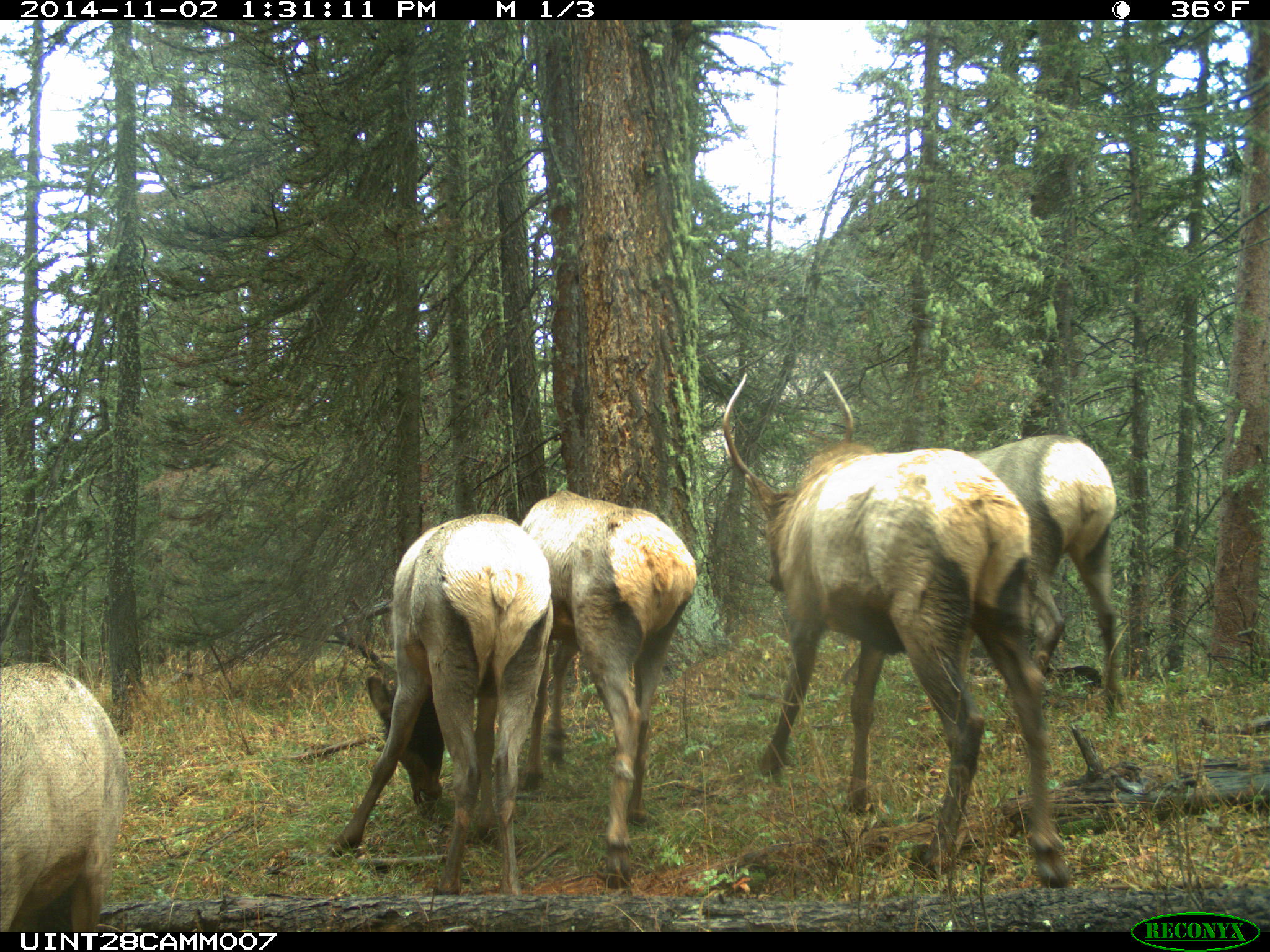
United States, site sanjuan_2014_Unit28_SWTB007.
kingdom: Animalia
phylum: Chordata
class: Mammalia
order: Artiodactyla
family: Cervidae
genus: Cervus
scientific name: Cervus elaphus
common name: red deer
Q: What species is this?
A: Cervus elaphus (red deer).